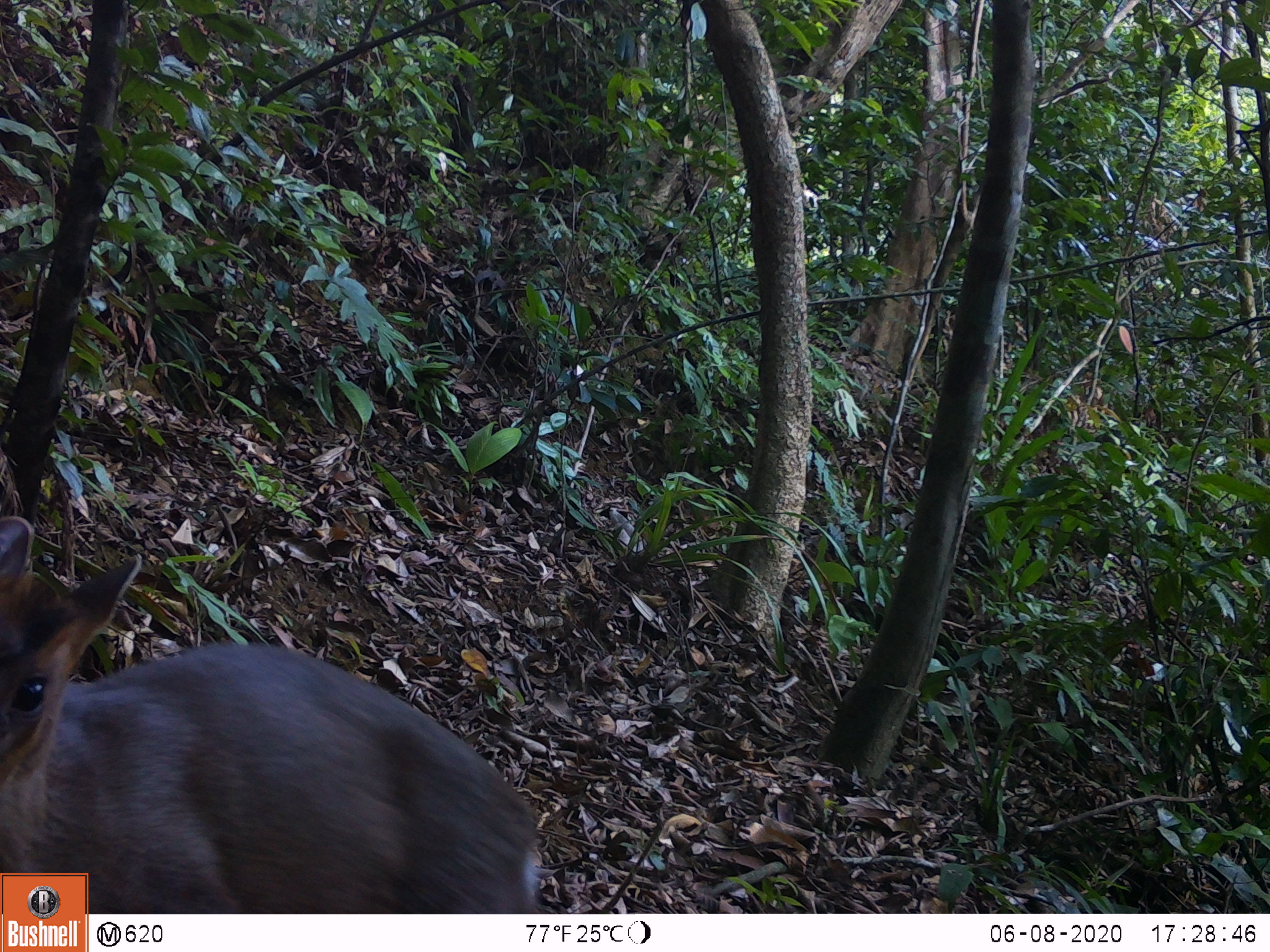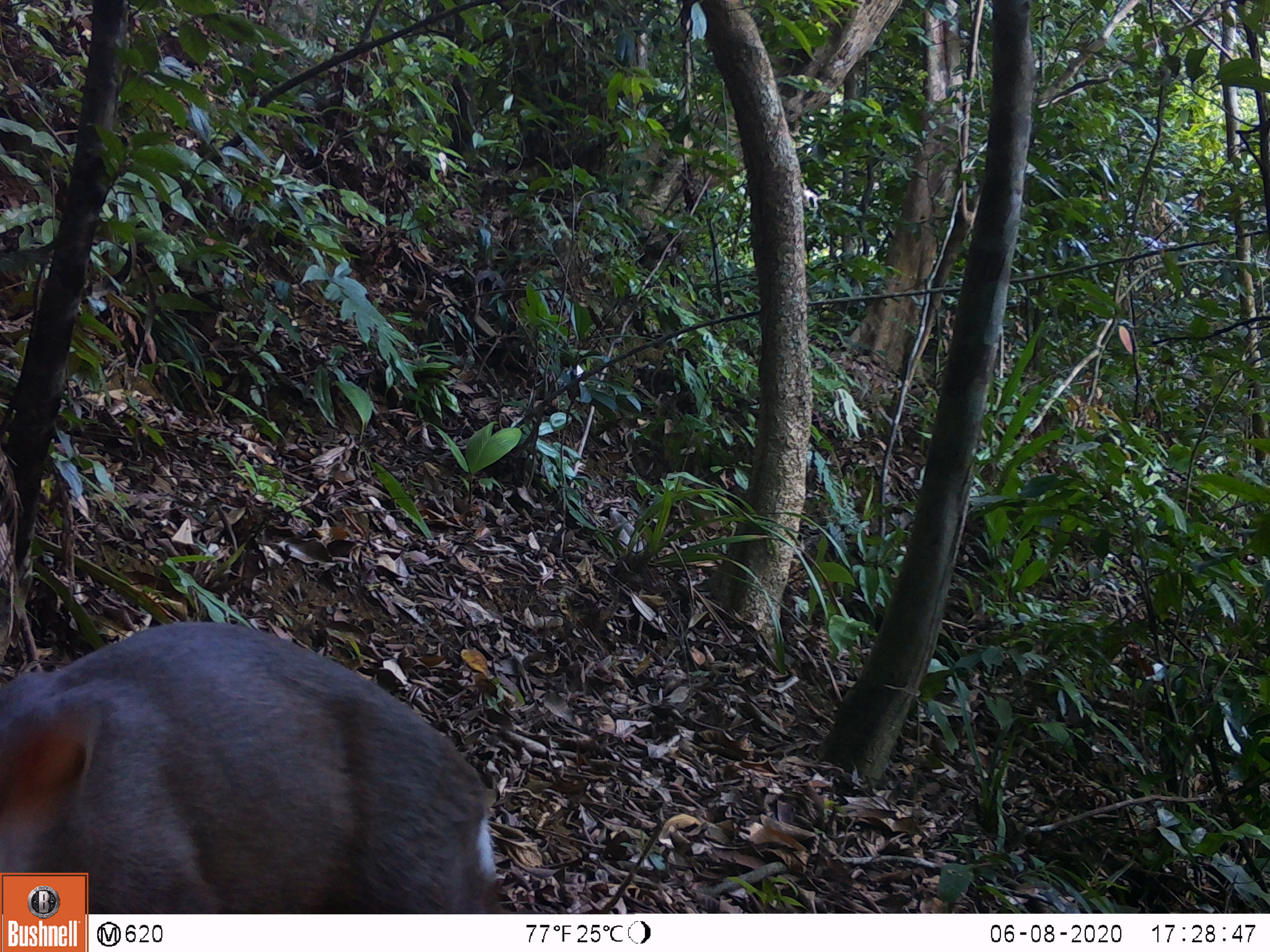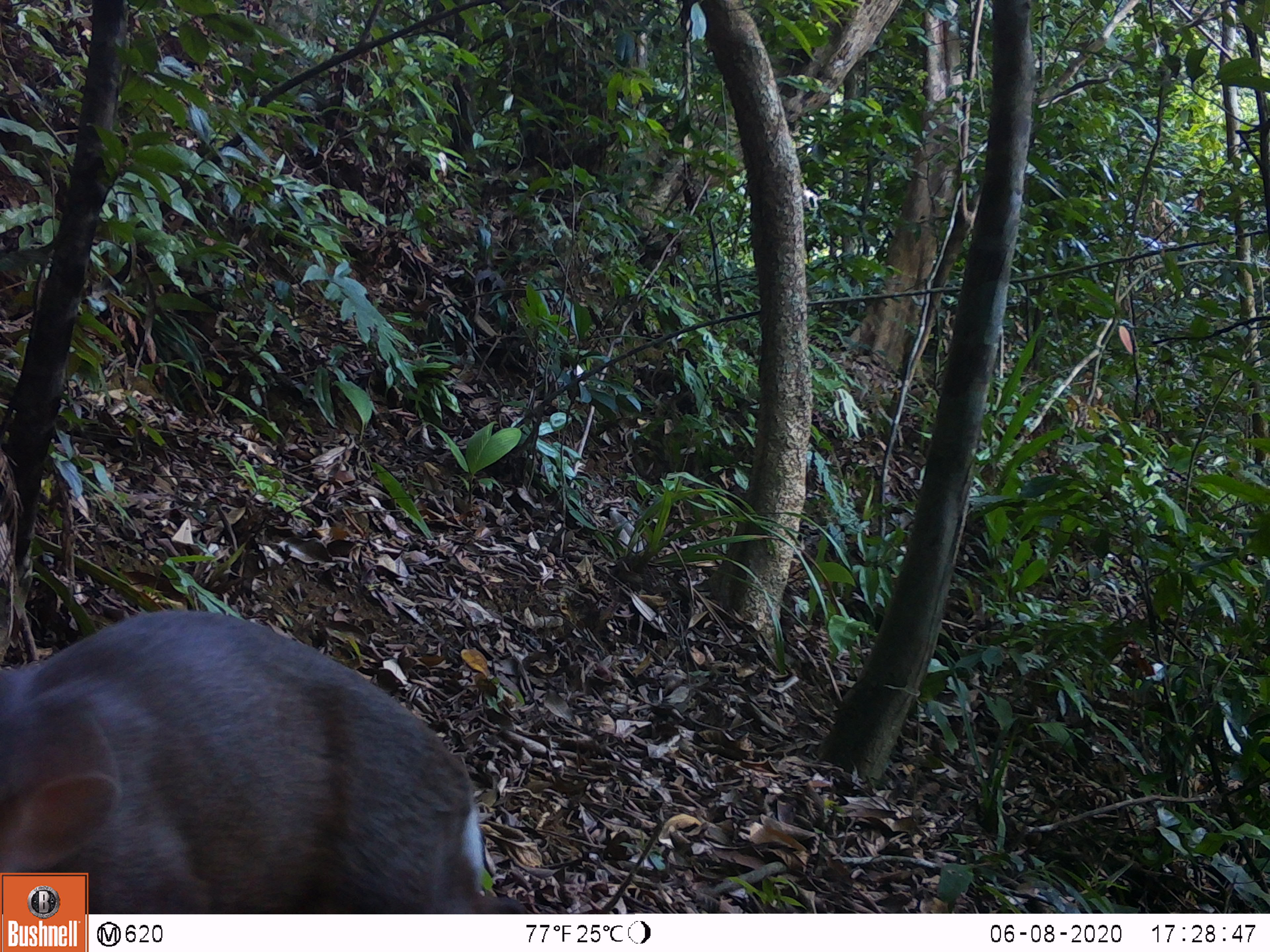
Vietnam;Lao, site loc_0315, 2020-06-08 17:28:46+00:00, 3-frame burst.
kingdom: Animalia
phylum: Chordata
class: Mammalia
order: Artiodactyla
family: Cervidae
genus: Muntiacus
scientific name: Muntiacus rooseveltorum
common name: roosevelt's muntjac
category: roosevelts muntjac group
Roosevelts muntjac group (roosevelt's muntjac) (Muntiacus rooseveltorum). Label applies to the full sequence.